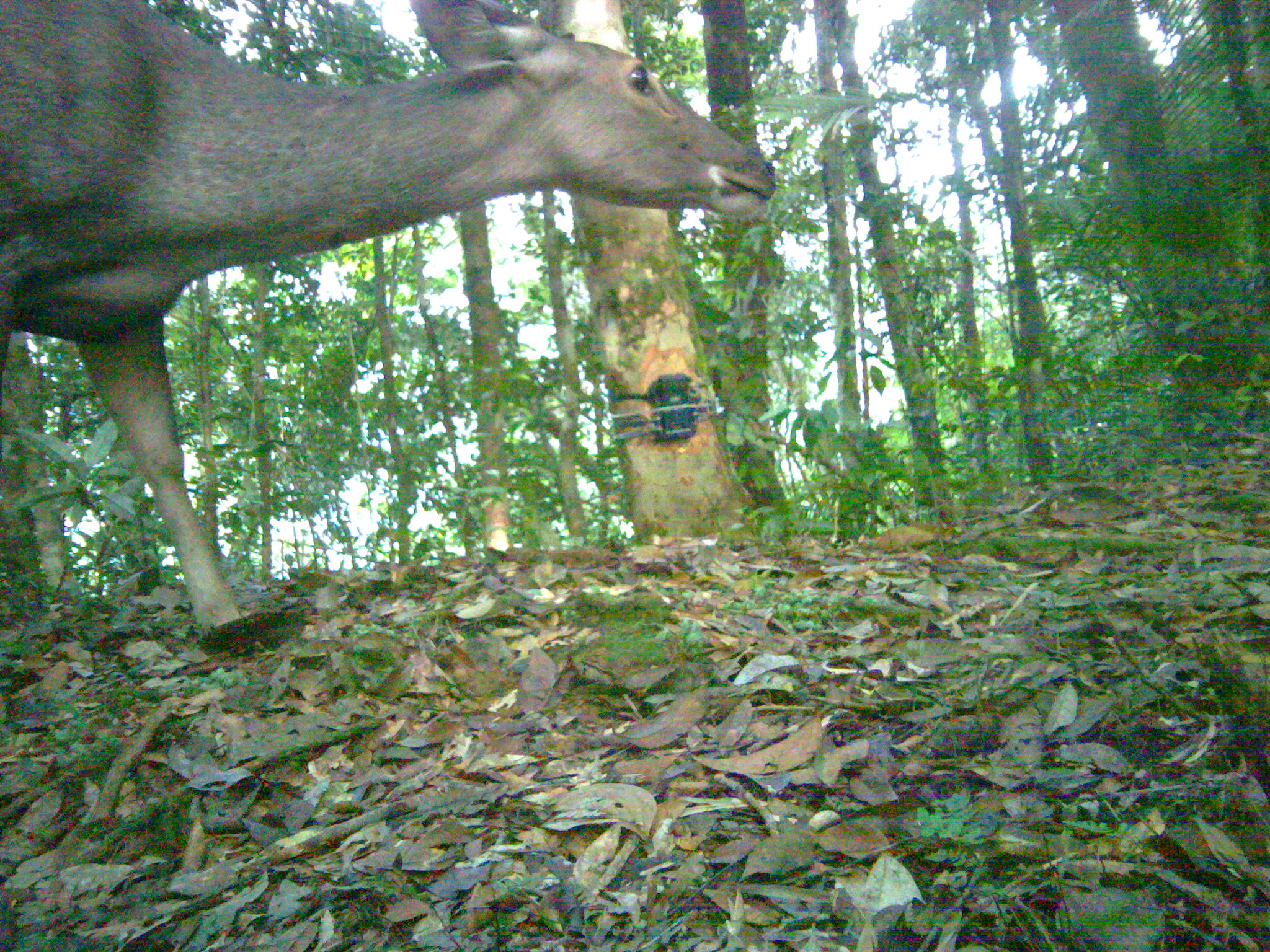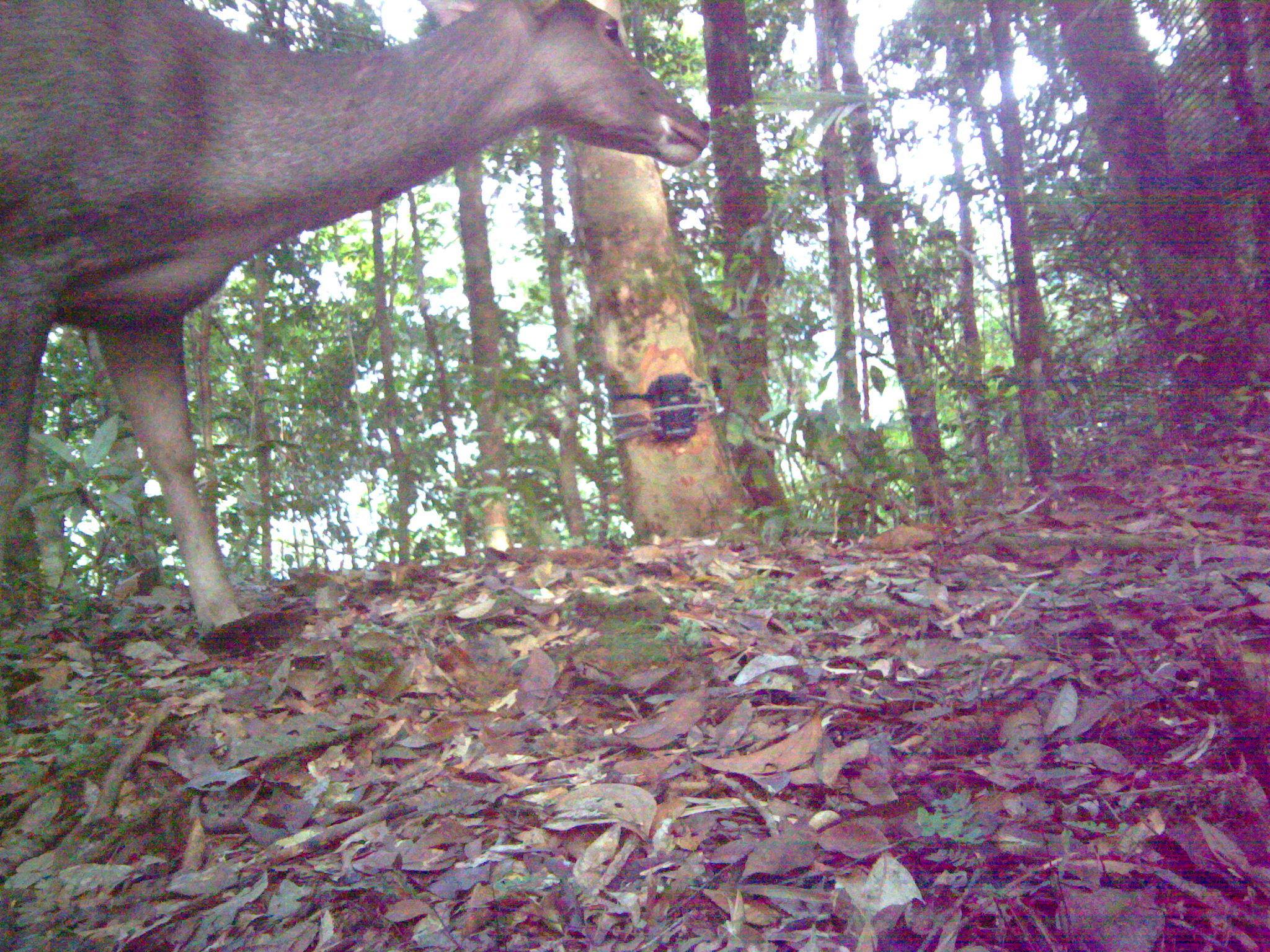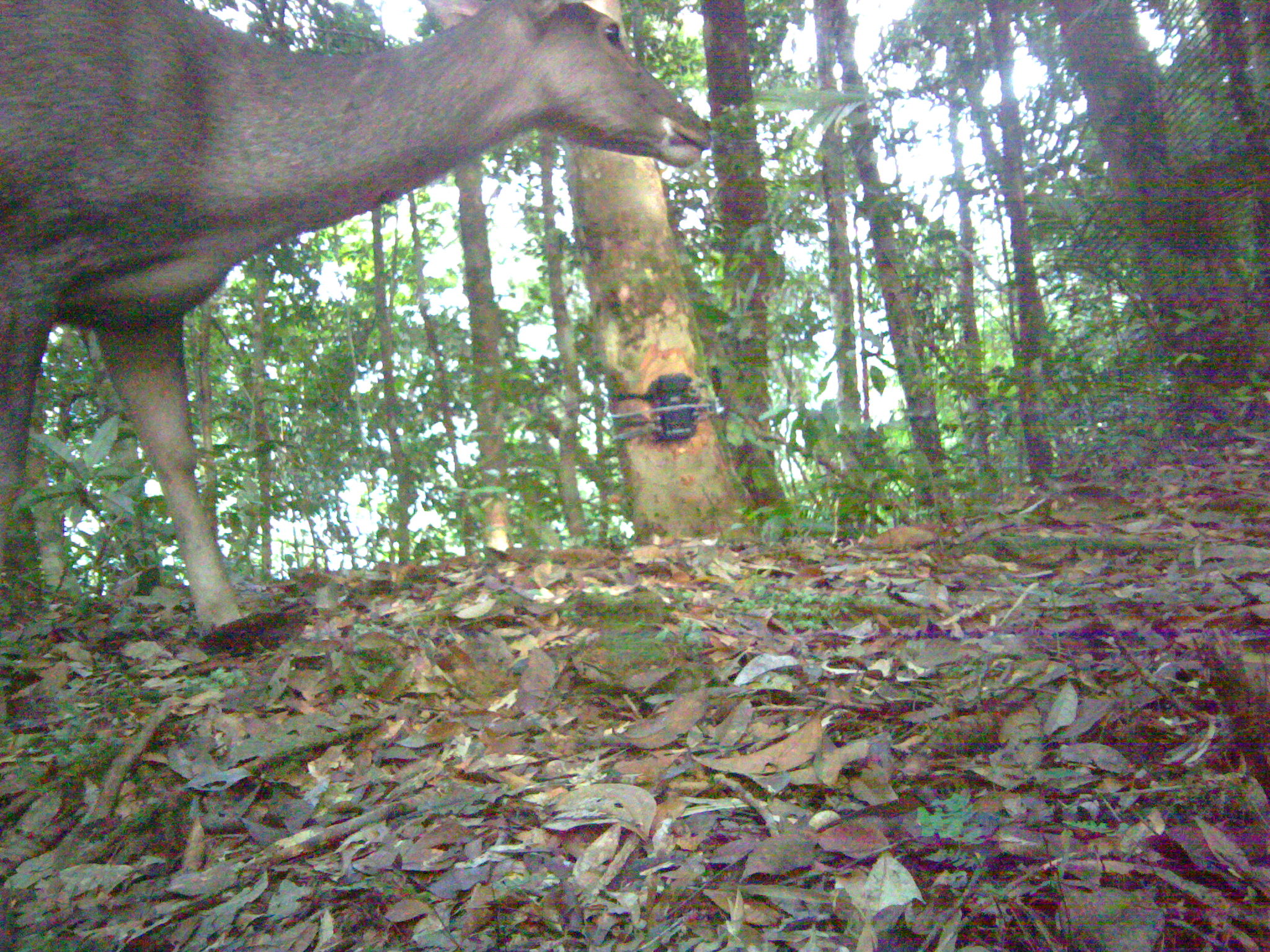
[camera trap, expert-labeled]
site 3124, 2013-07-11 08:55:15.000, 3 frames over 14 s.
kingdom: Animalia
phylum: Chordata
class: Mammalia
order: Artiodactyla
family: Cervidae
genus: Rusa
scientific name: Rusa unicolor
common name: sambar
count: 1